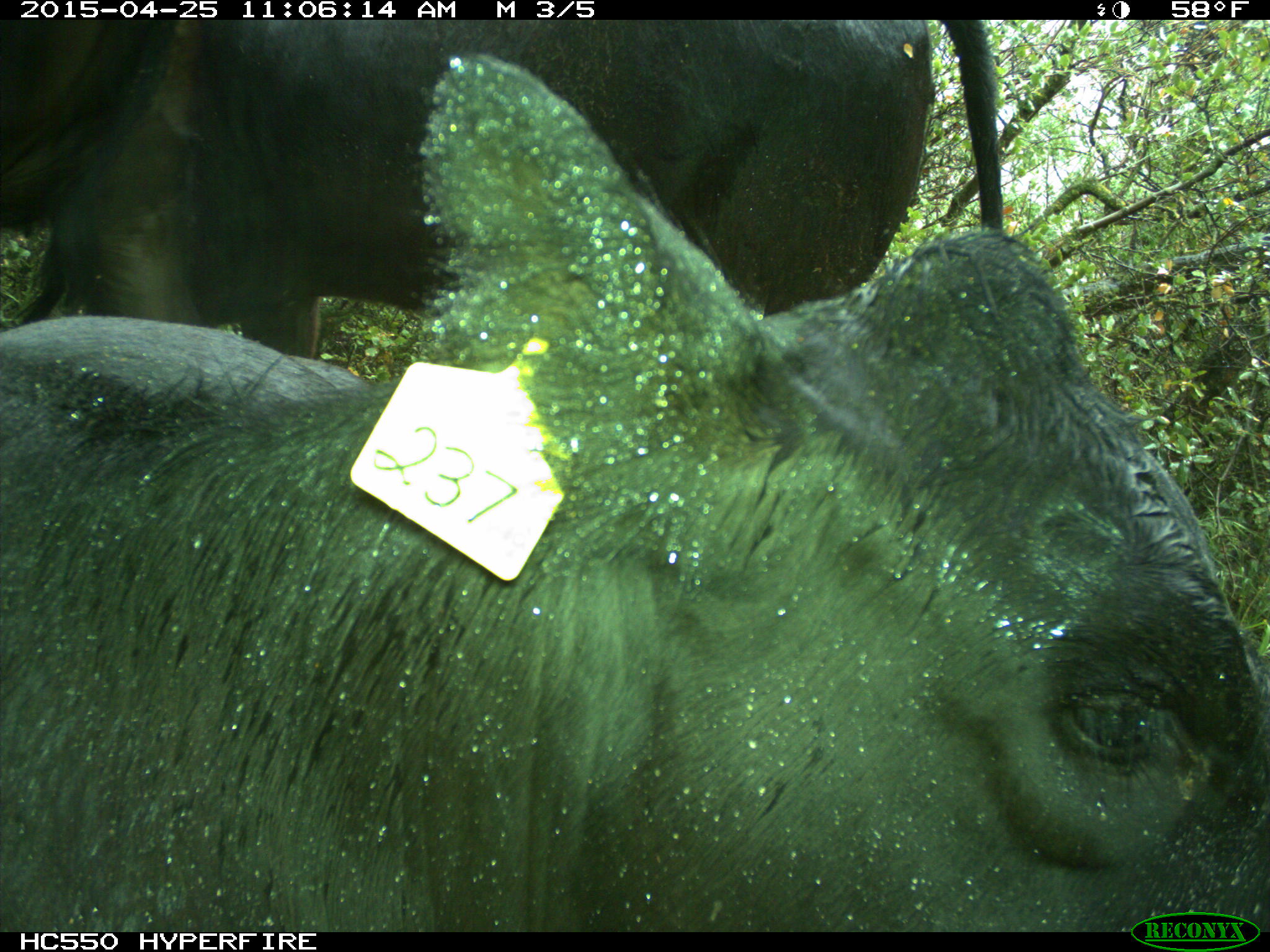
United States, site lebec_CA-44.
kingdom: Animalia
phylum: Chordata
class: Mammalia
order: Artiodactyla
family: Suidae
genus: Sus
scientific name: Sus scrofa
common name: wild boar